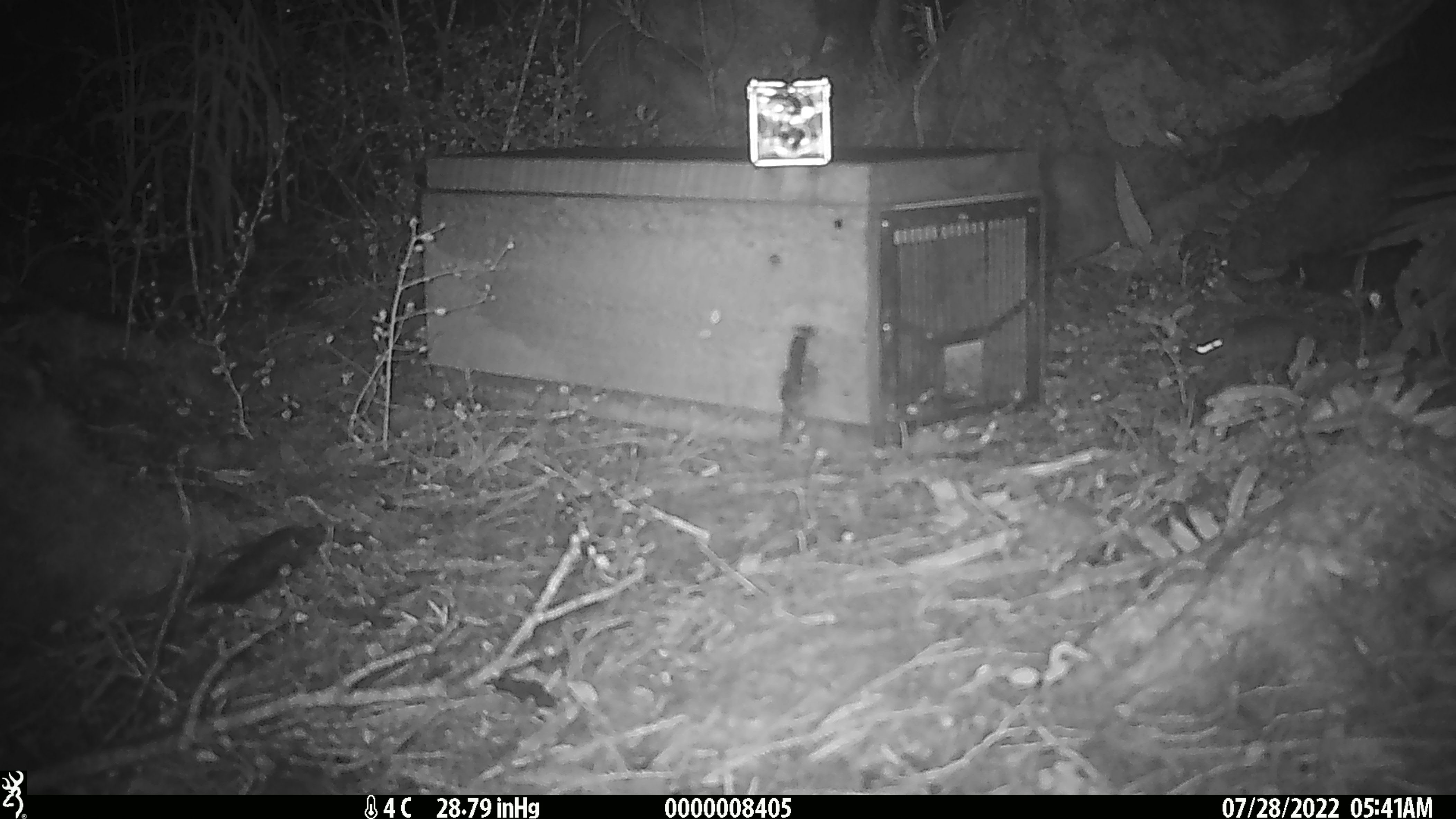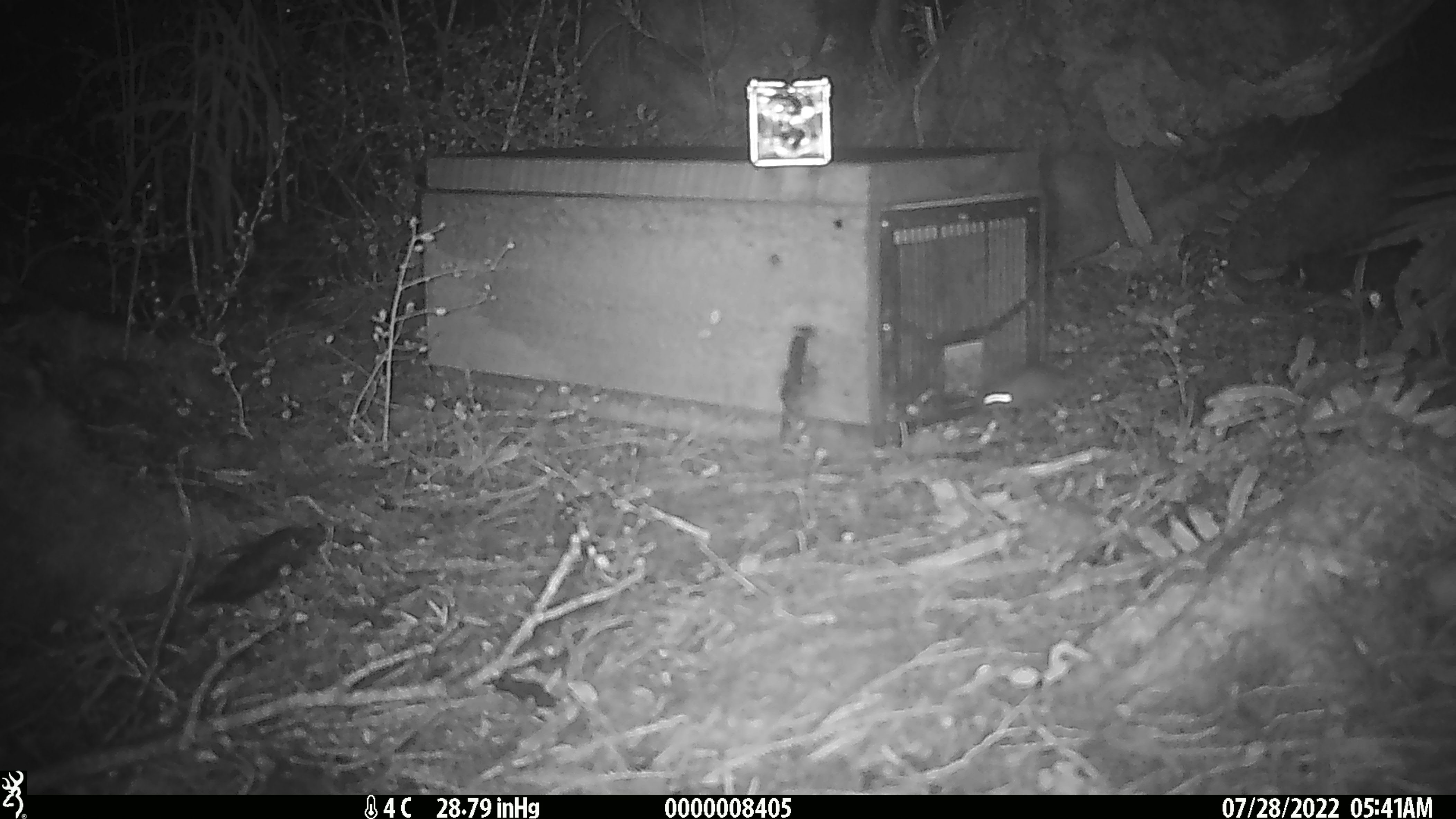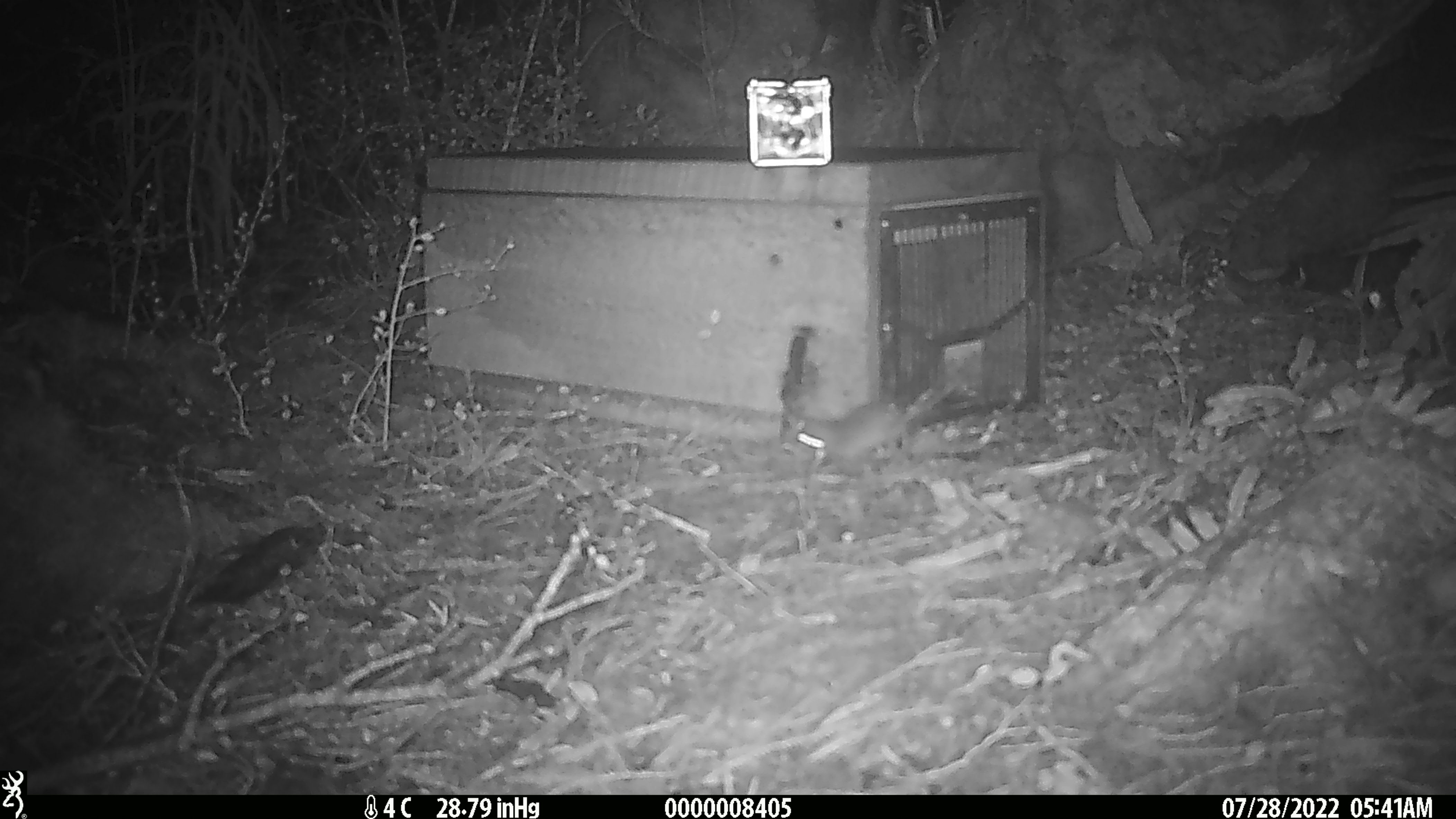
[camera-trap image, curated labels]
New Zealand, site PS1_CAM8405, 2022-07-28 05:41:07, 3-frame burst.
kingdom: Animalia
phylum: Chordata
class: Mammalia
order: Rodentia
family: Muridae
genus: Mus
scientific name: Mus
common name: mouse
Mouse (Mus).